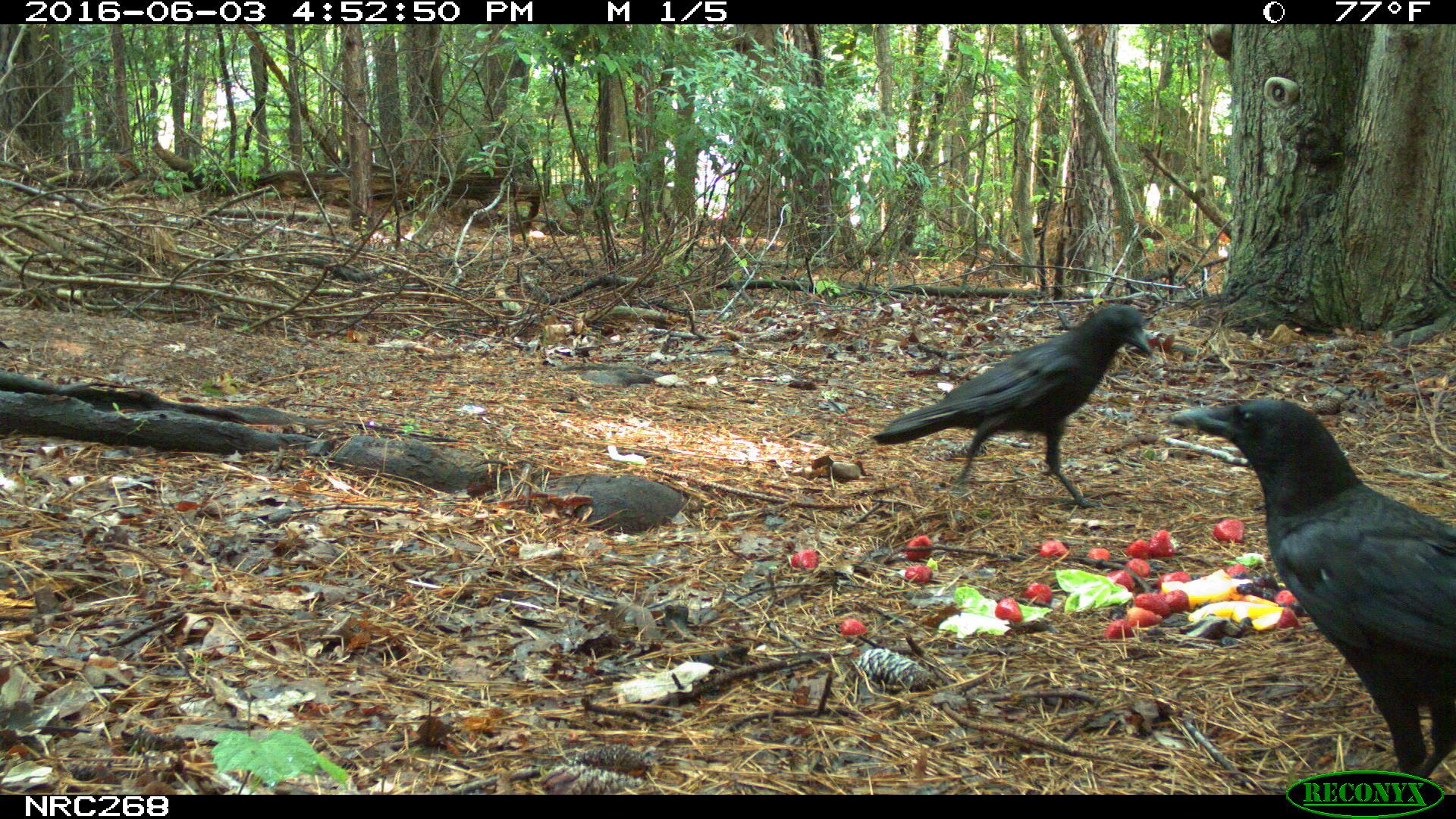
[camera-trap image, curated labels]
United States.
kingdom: Animalia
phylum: Chordata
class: Aves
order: Passeriformes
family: Corvidae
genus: Corvus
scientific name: Corvus brachyrhynchos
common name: american crow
American Crow (Corvus brachyrhynchos).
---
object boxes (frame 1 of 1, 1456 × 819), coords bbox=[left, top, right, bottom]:
American Crow: bbox=[1173, 392, 1456, 797]; bbox=[866, 299, 1164, 504]